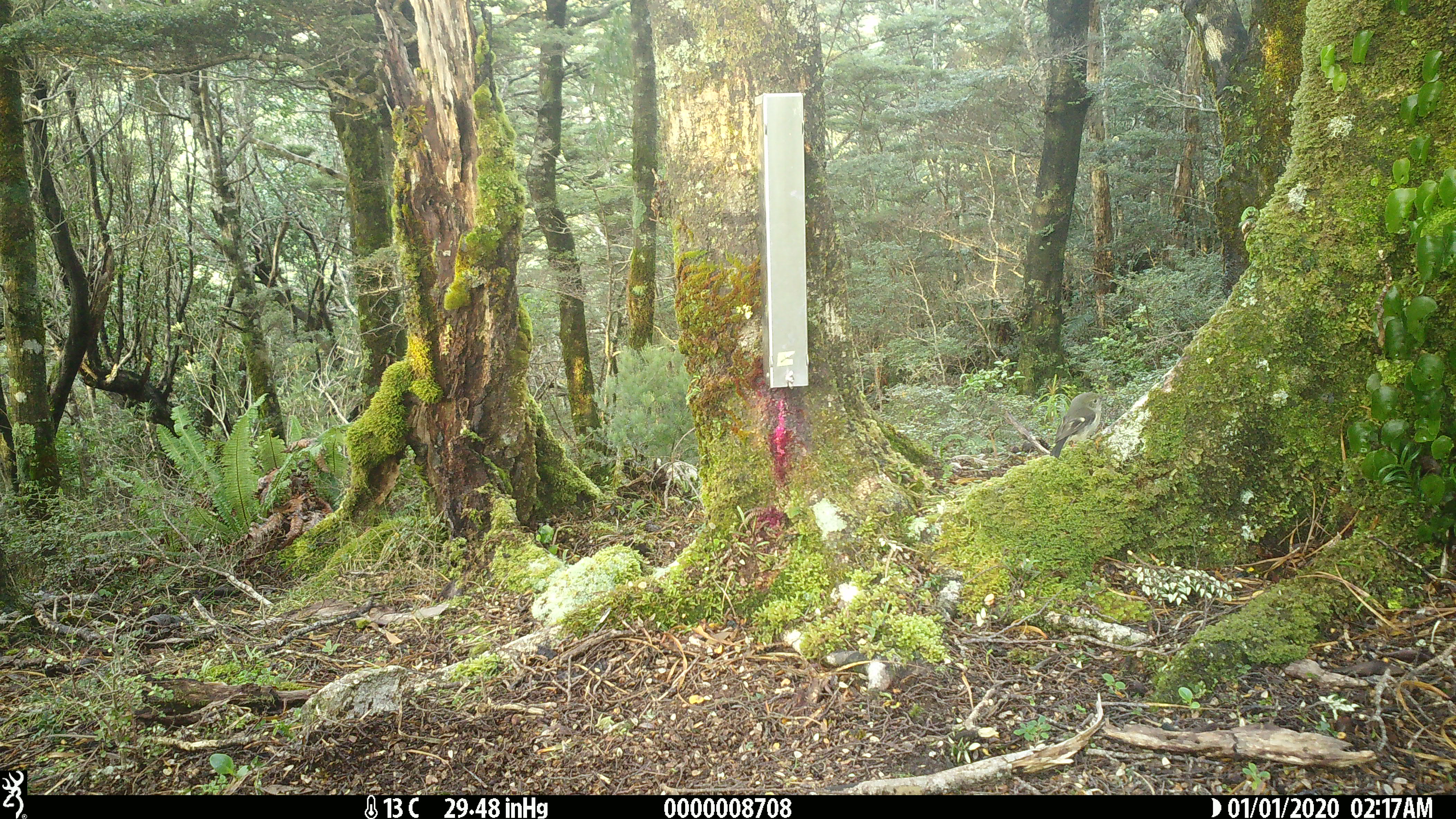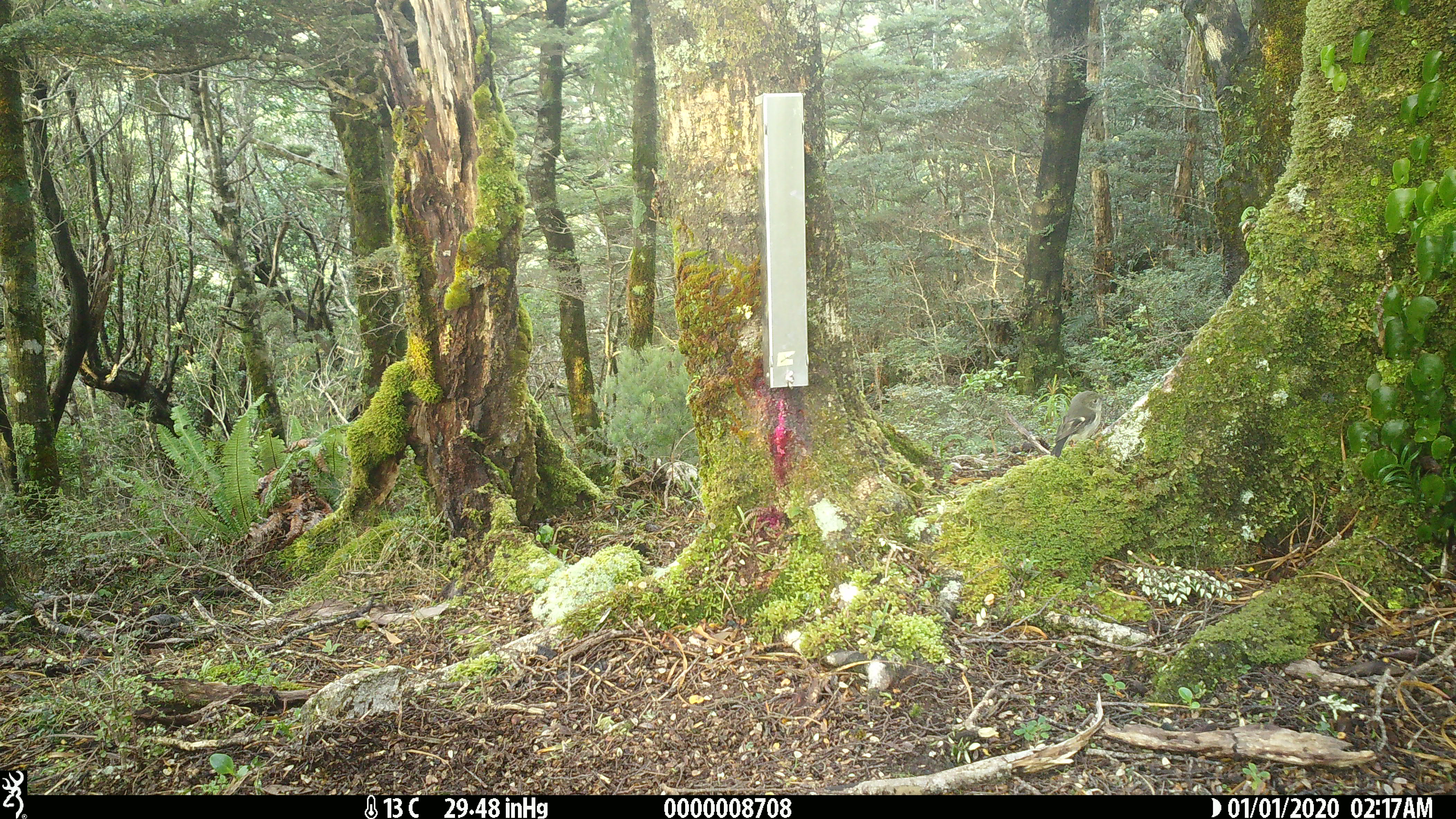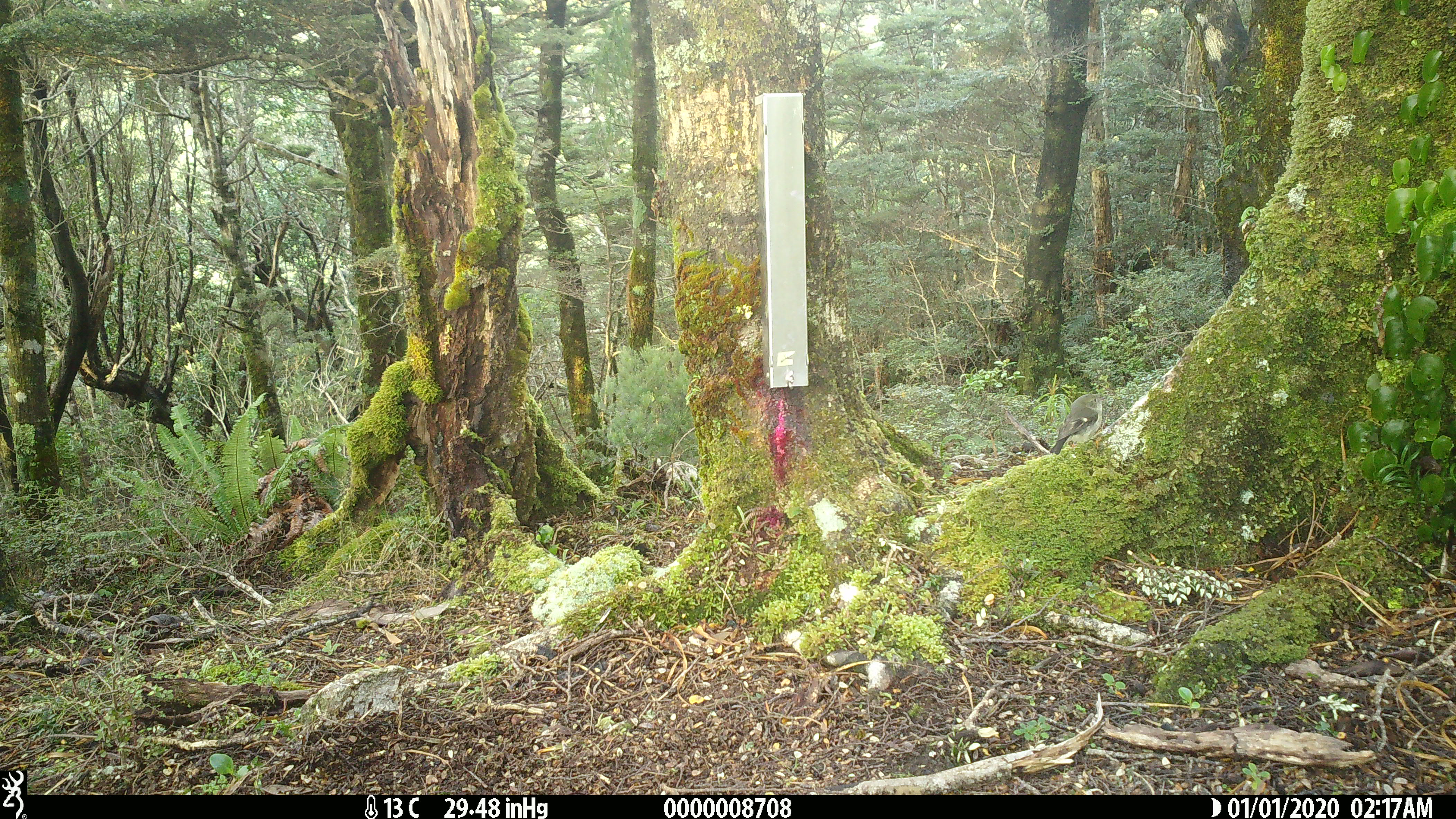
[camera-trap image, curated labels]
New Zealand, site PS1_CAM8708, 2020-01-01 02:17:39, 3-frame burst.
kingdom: Animalia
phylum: Chordata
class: Aves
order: Passeriformes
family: Petroicidae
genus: Petroica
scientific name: Petroica macrocephala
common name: tomtit